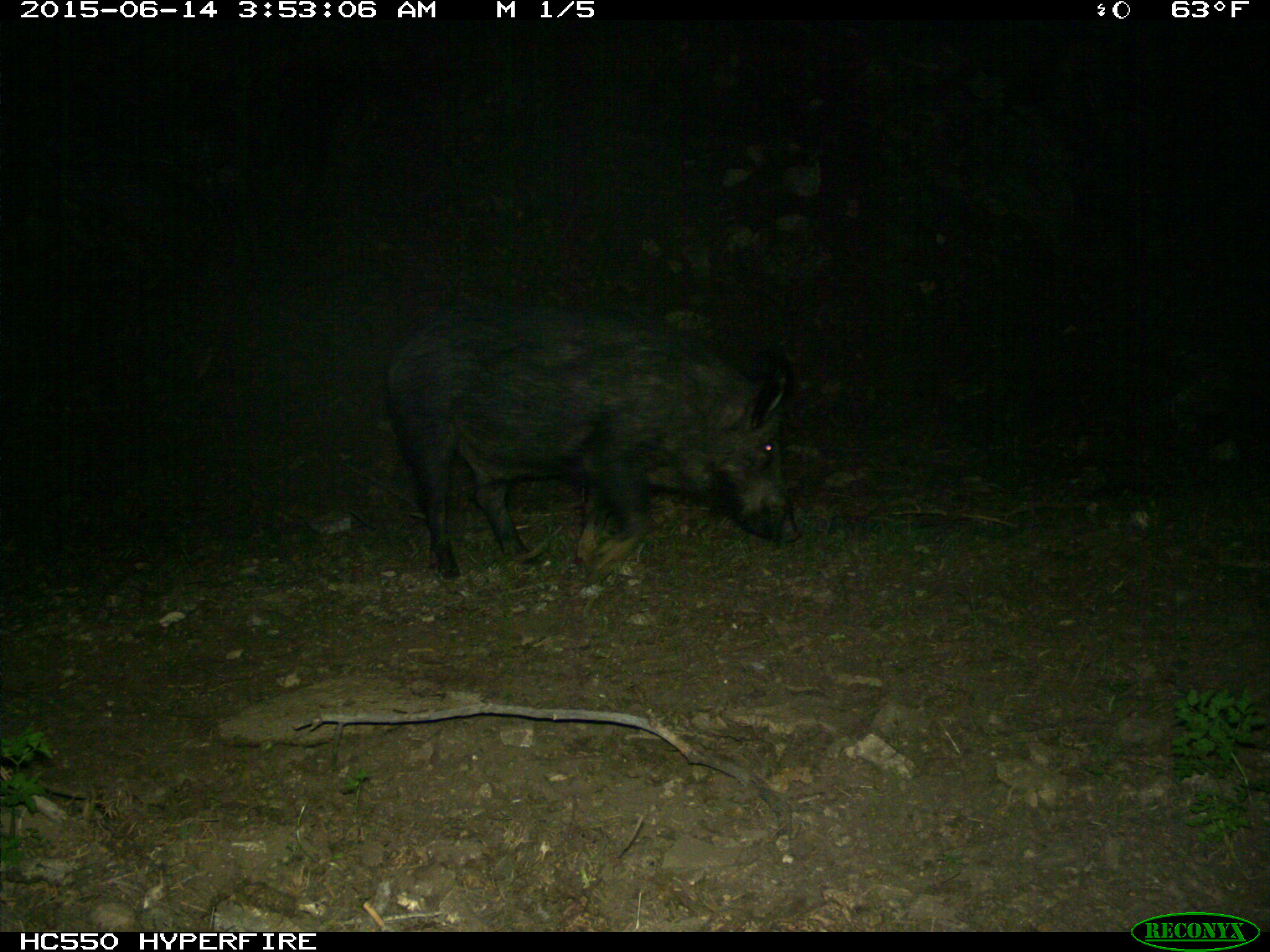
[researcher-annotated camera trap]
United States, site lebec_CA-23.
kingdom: Animalia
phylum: Chordata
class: Mammalia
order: Artiodactyla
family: Suidae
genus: Sus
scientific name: Sus scrofa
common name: wild boar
Sus scrofa (wild boar).